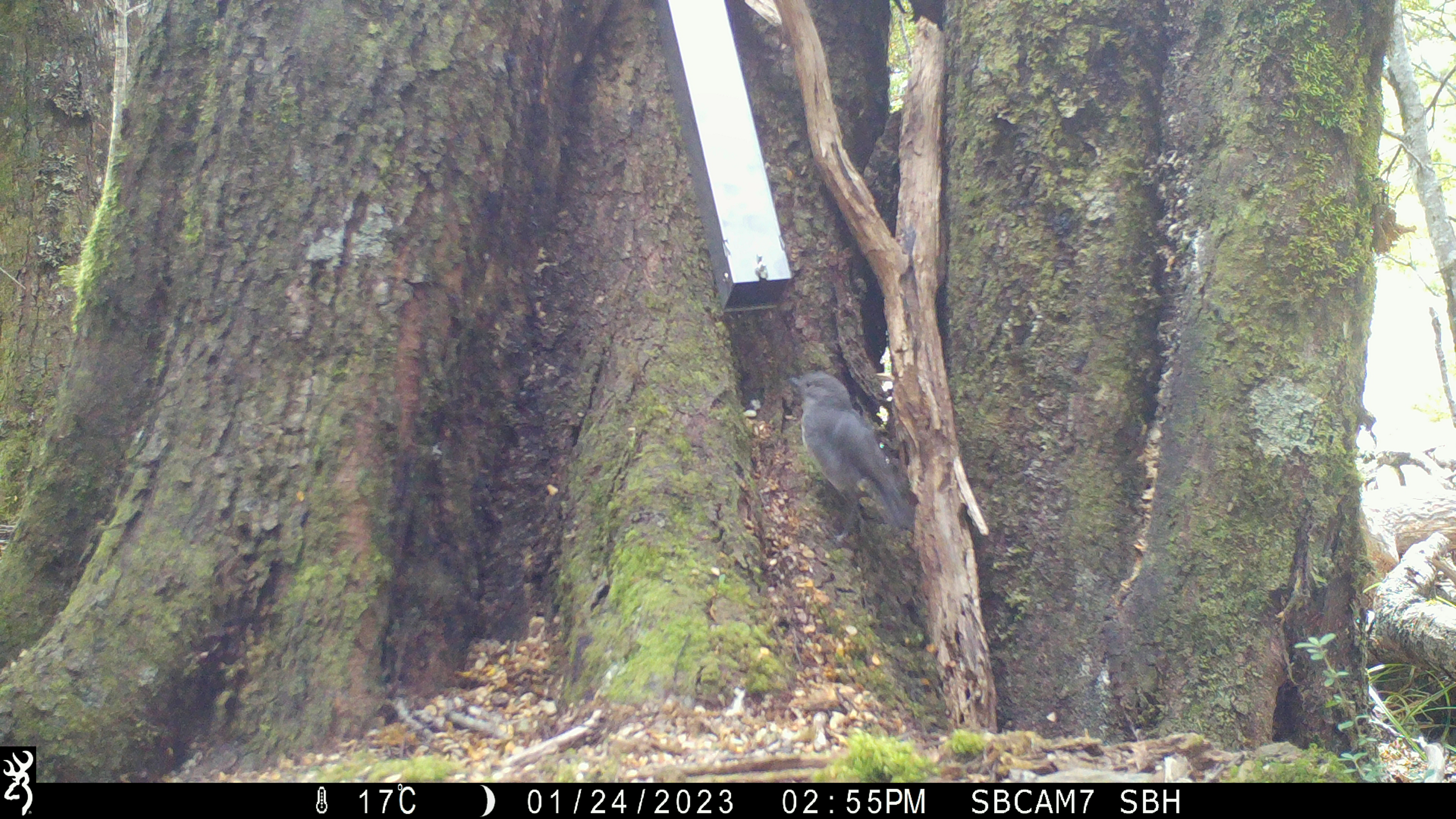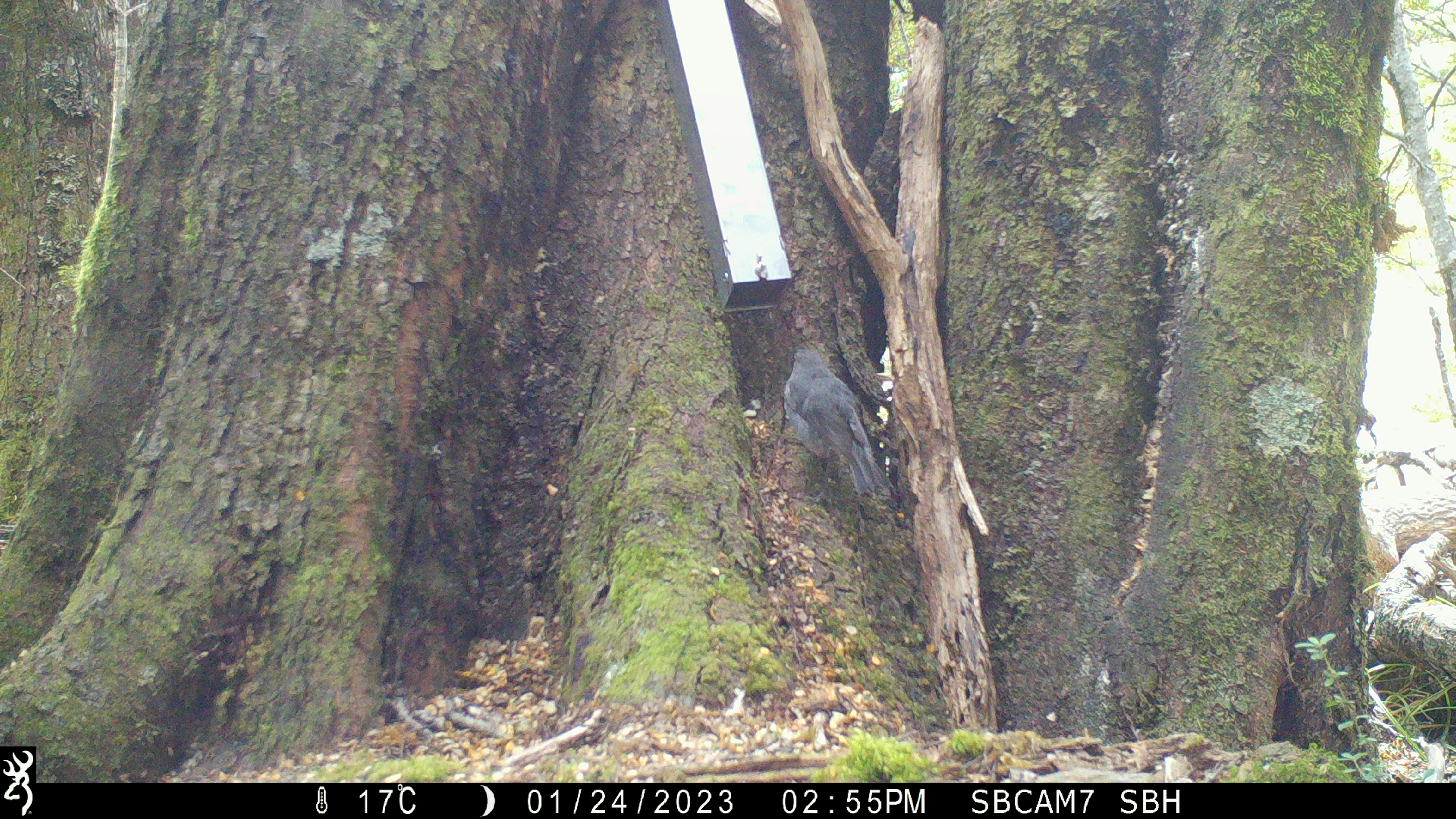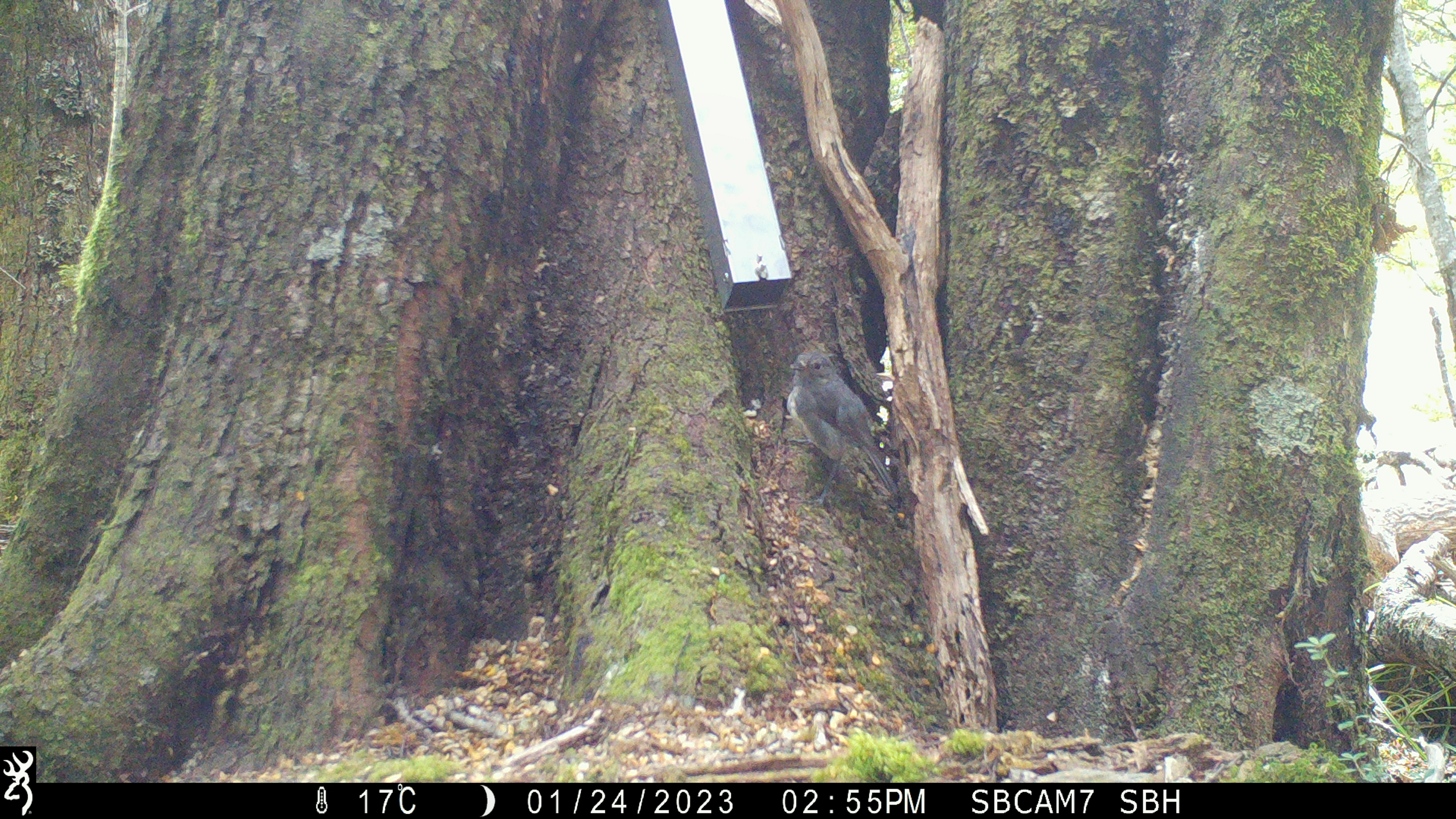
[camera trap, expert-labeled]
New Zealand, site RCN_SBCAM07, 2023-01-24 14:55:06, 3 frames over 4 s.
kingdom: Animalia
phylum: Chordata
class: Aves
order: Passeriformes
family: Petroicidae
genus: Petroica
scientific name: Petroica australis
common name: new zealand robin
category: robin